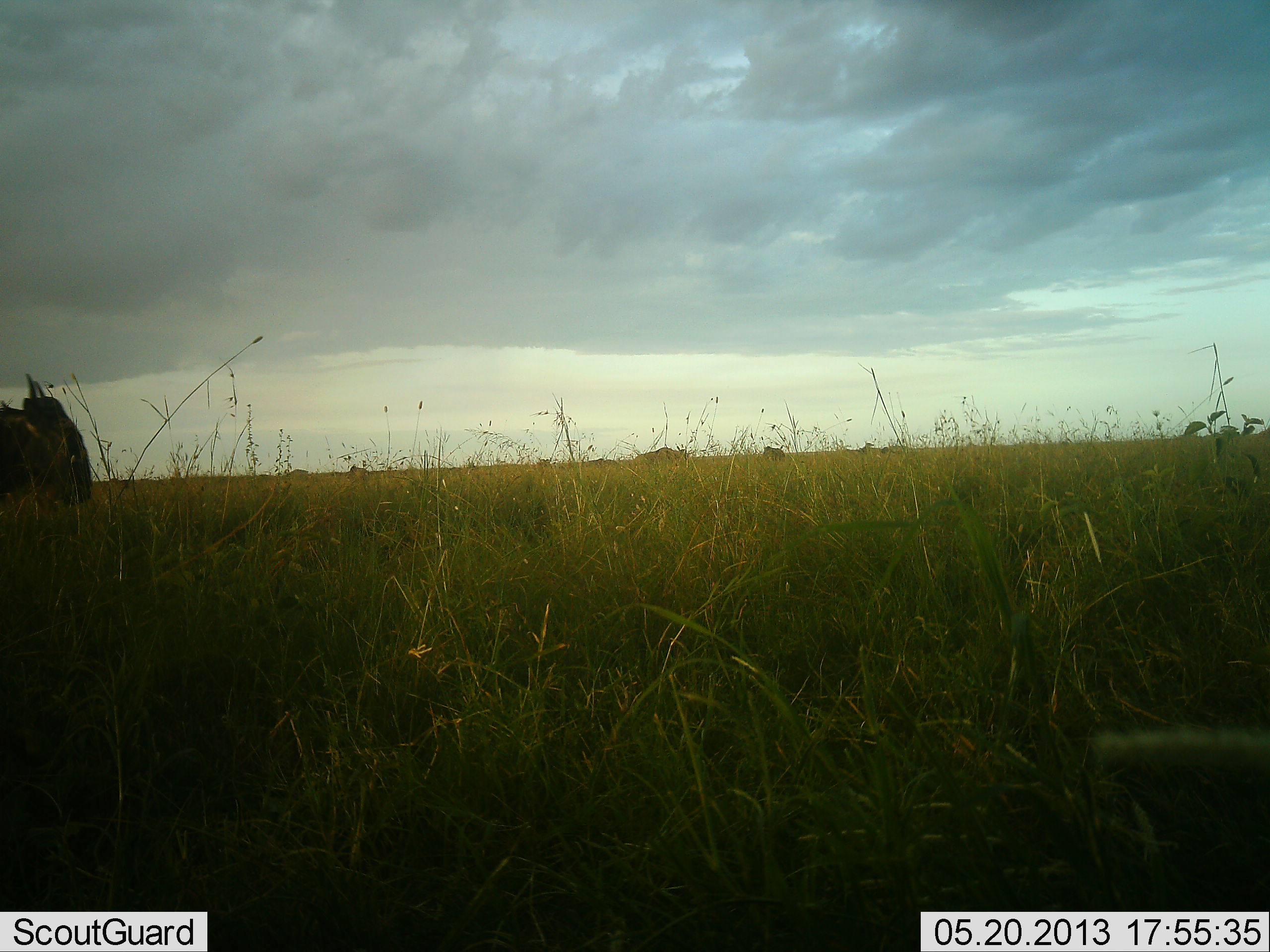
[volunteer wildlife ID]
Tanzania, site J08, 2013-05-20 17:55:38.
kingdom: Animalia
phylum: Chordata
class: Mammalia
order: Artiodactyla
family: Bovidae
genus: Connochaetes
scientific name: Connochaetes taurinus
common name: blue wildebeest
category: wildebeest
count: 1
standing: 73%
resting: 0%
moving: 27%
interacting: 0%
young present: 0%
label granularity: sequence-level